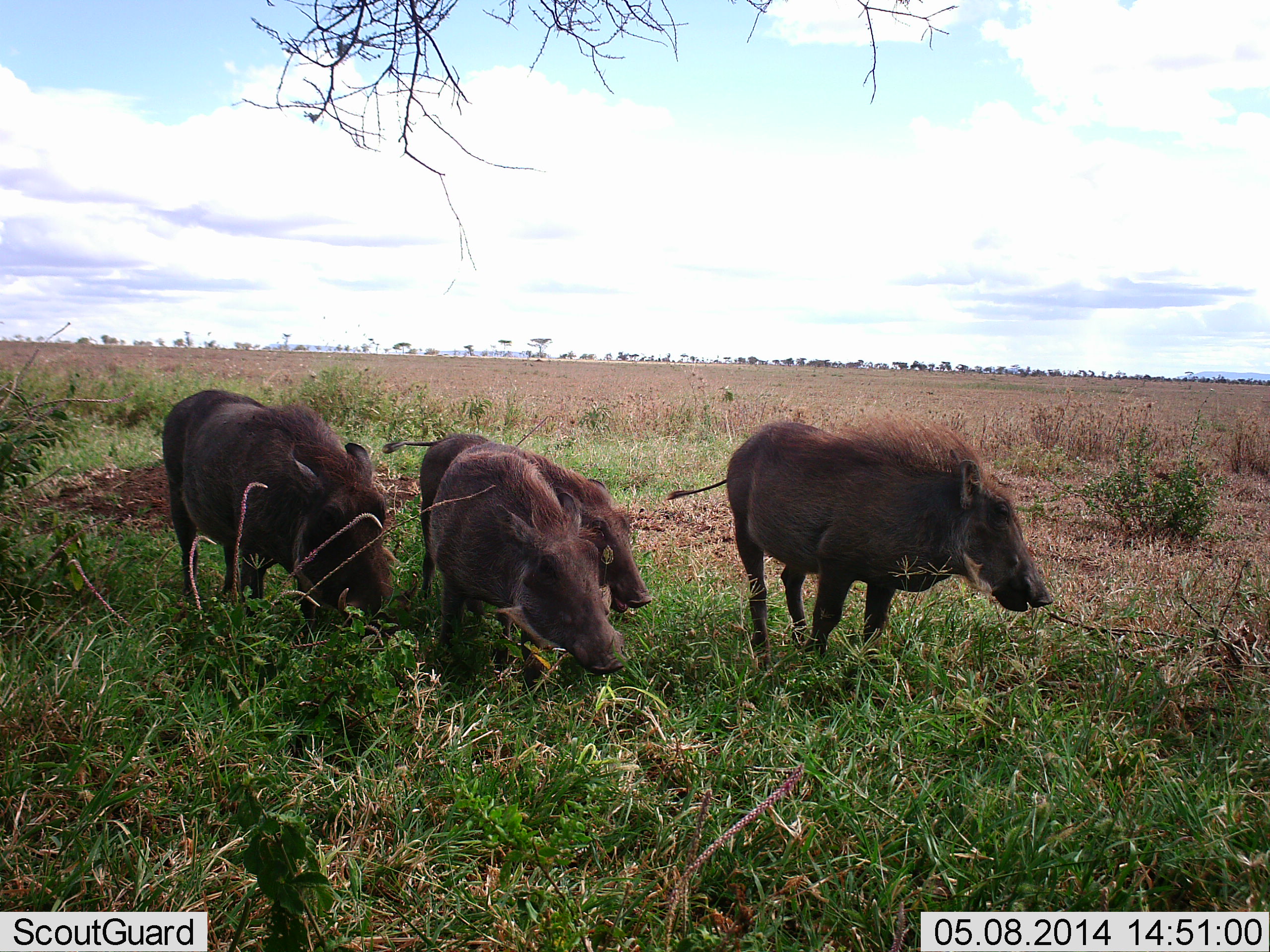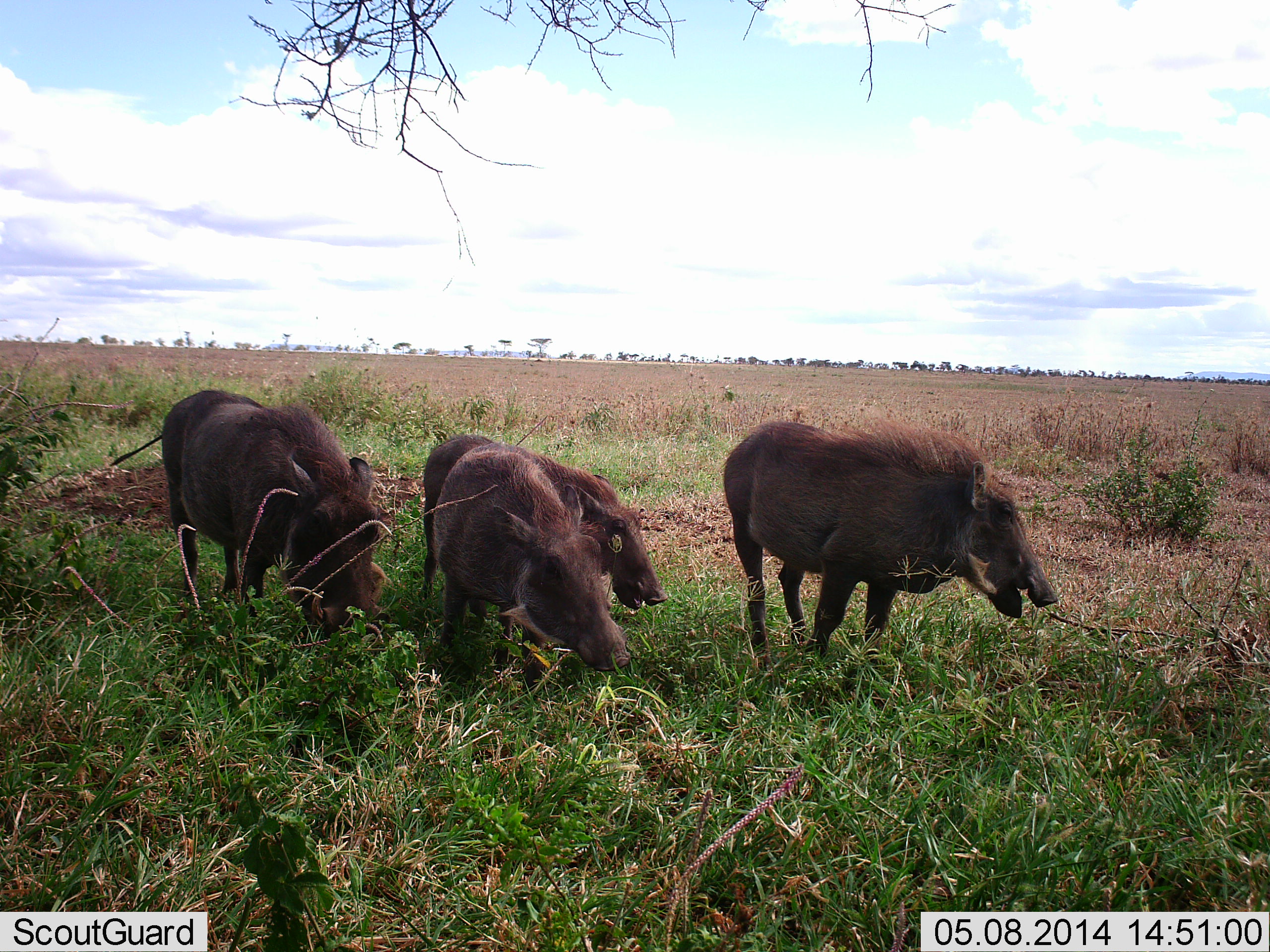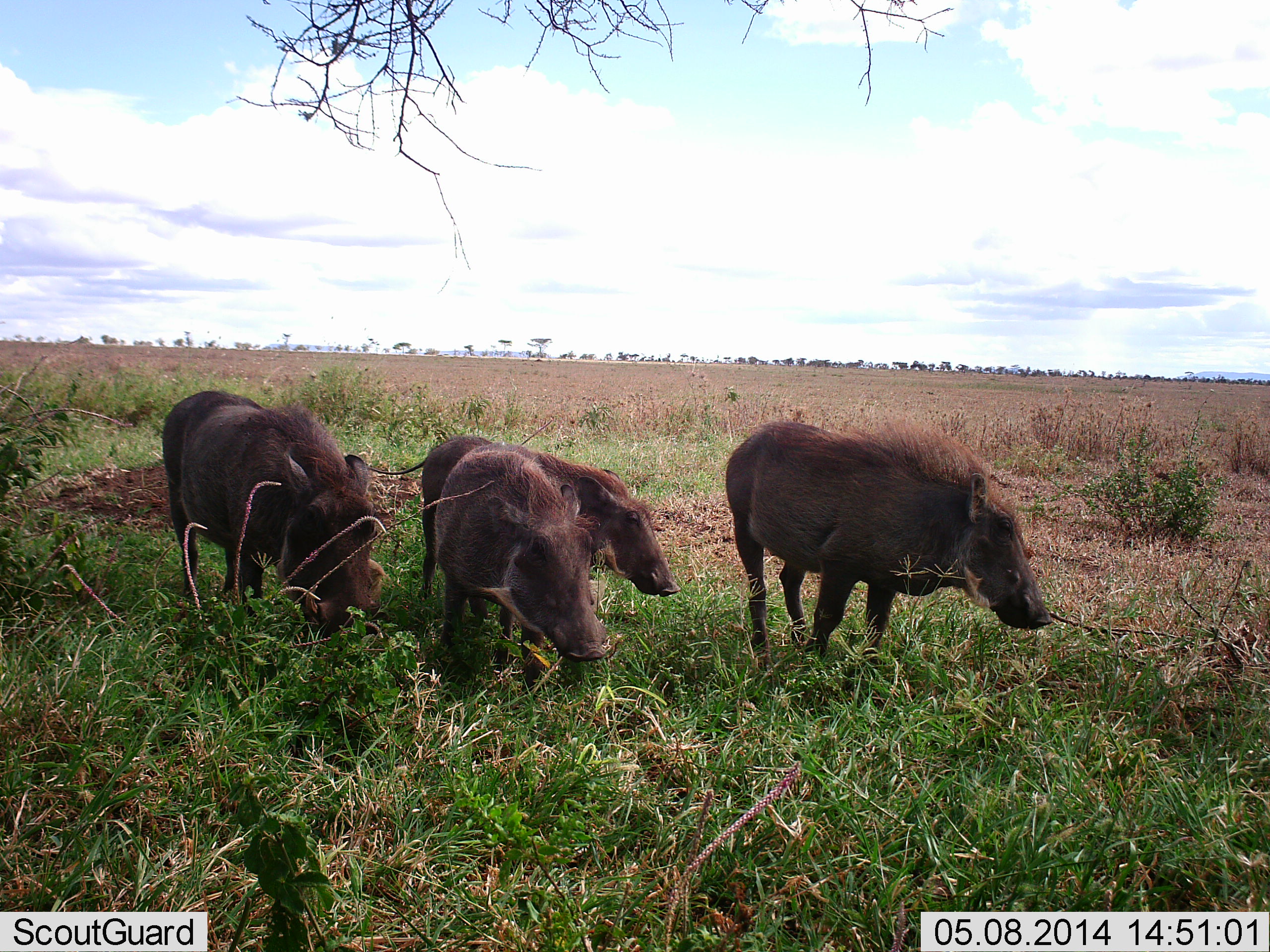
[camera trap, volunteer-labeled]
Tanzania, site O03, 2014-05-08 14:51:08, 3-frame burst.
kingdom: Animalia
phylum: Chordata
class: Mammalia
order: Artiodactyla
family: Suidae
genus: Phacochoerus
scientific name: Phacochoerus africanus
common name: warthog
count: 4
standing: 50%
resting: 0%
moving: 0%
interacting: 0%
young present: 10%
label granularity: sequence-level